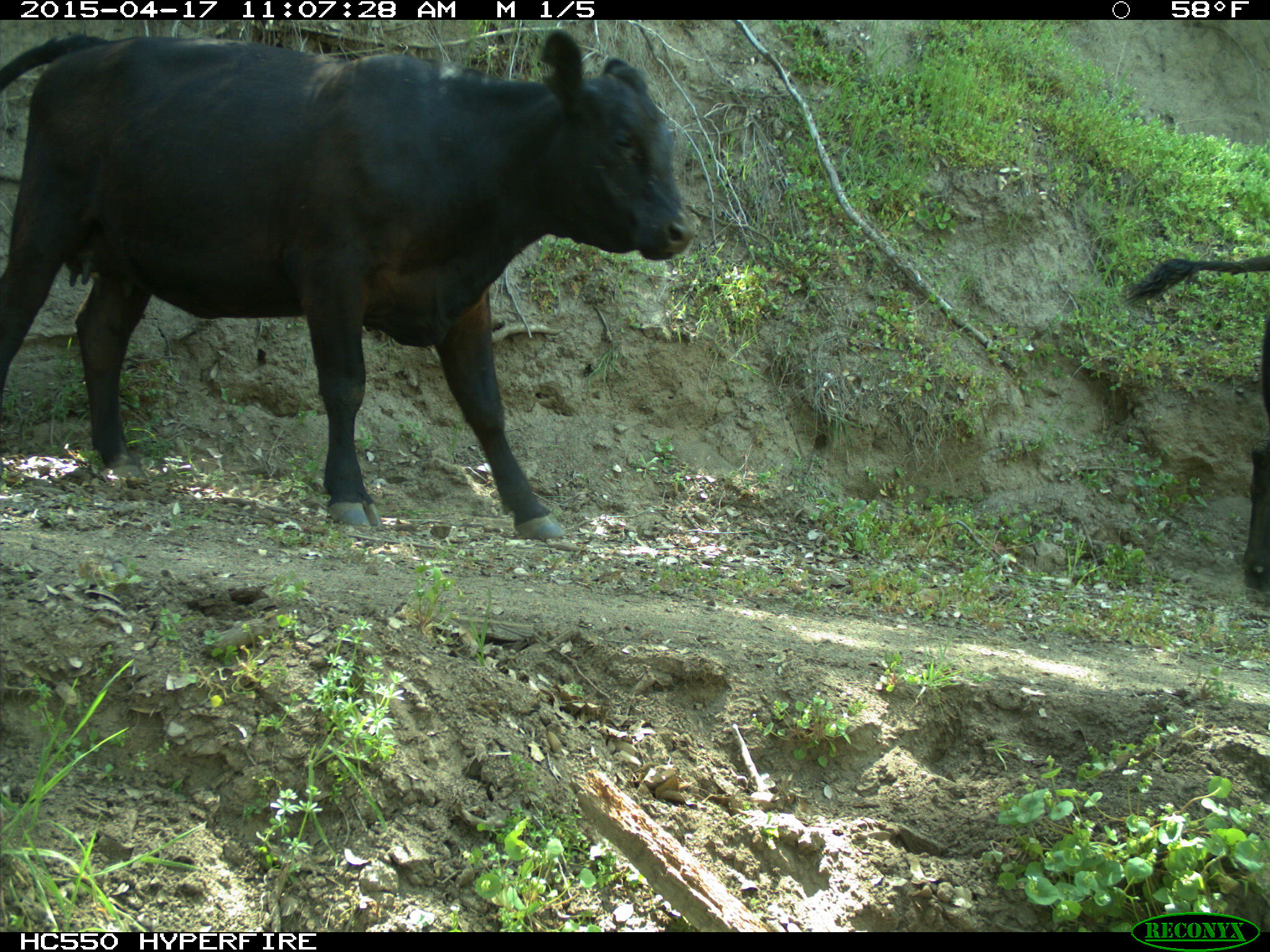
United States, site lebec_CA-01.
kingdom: Animalia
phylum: Chordata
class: Mammalia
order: Artiodactyla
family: Bovidae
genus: Bos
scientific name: Bos taurus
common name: domestic cow